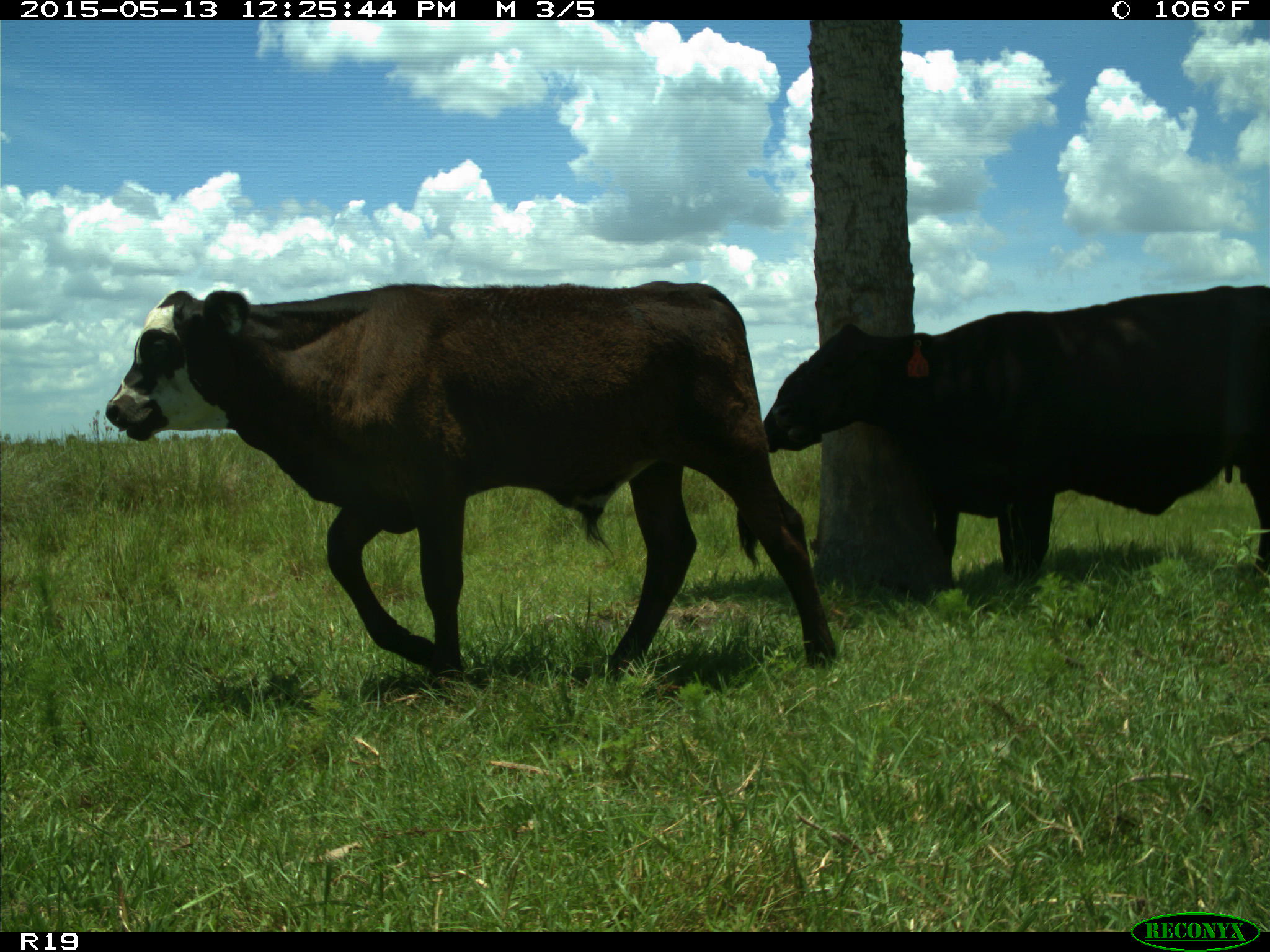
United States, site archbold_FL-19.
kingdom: Animalia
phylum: Chordata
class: Mammalia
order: Artiodactyla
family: Bovidae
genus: Bos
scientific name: Bos taurus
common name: domestic cow